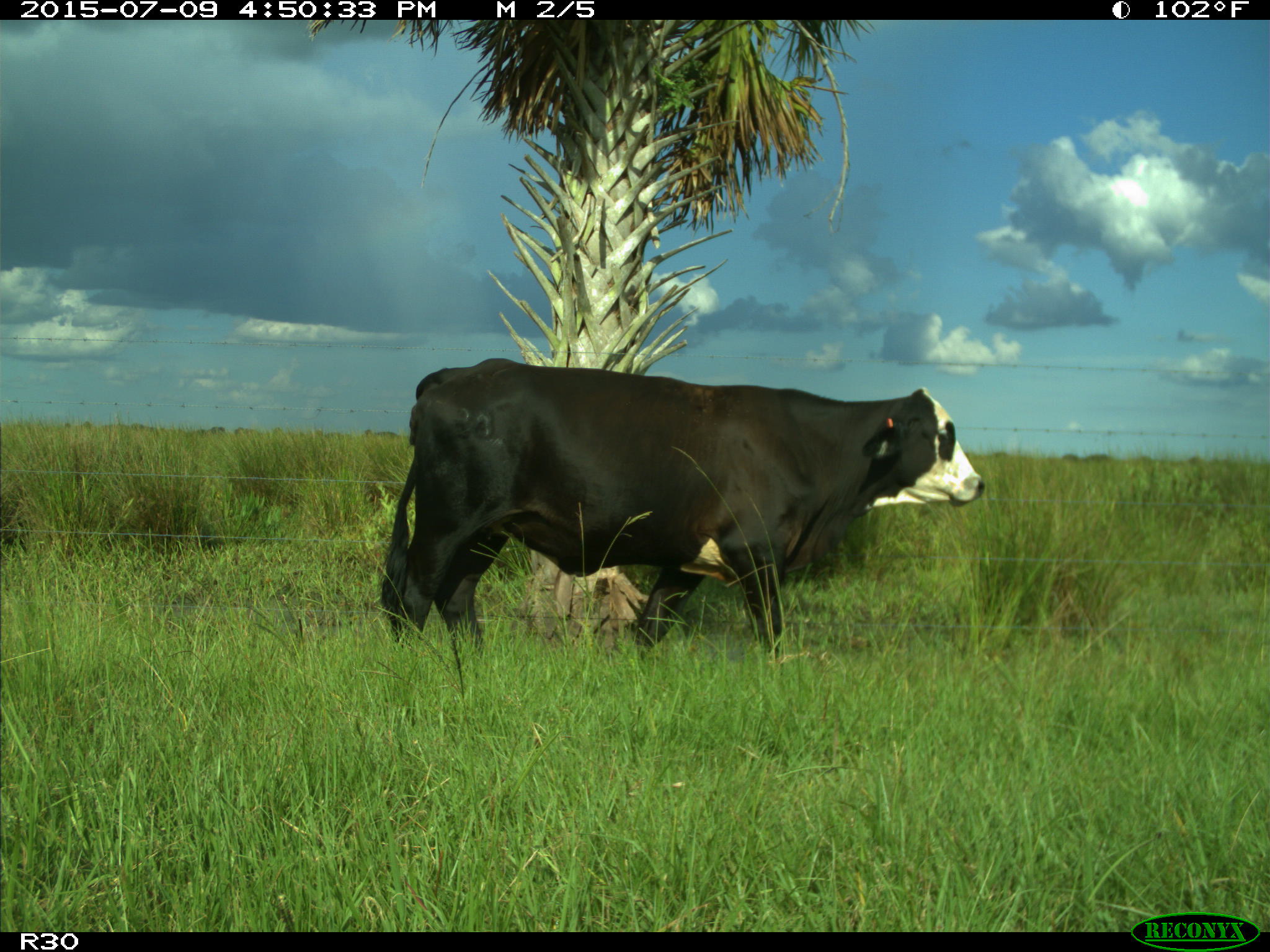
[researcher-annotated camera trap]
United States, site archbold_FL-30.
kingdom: Animalia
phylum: Chordata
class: Mammalia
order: Artiodactyla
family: Bovidae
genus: Bos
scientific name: Bos taurus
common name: domestic cow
Bos taurus (domestic cow).